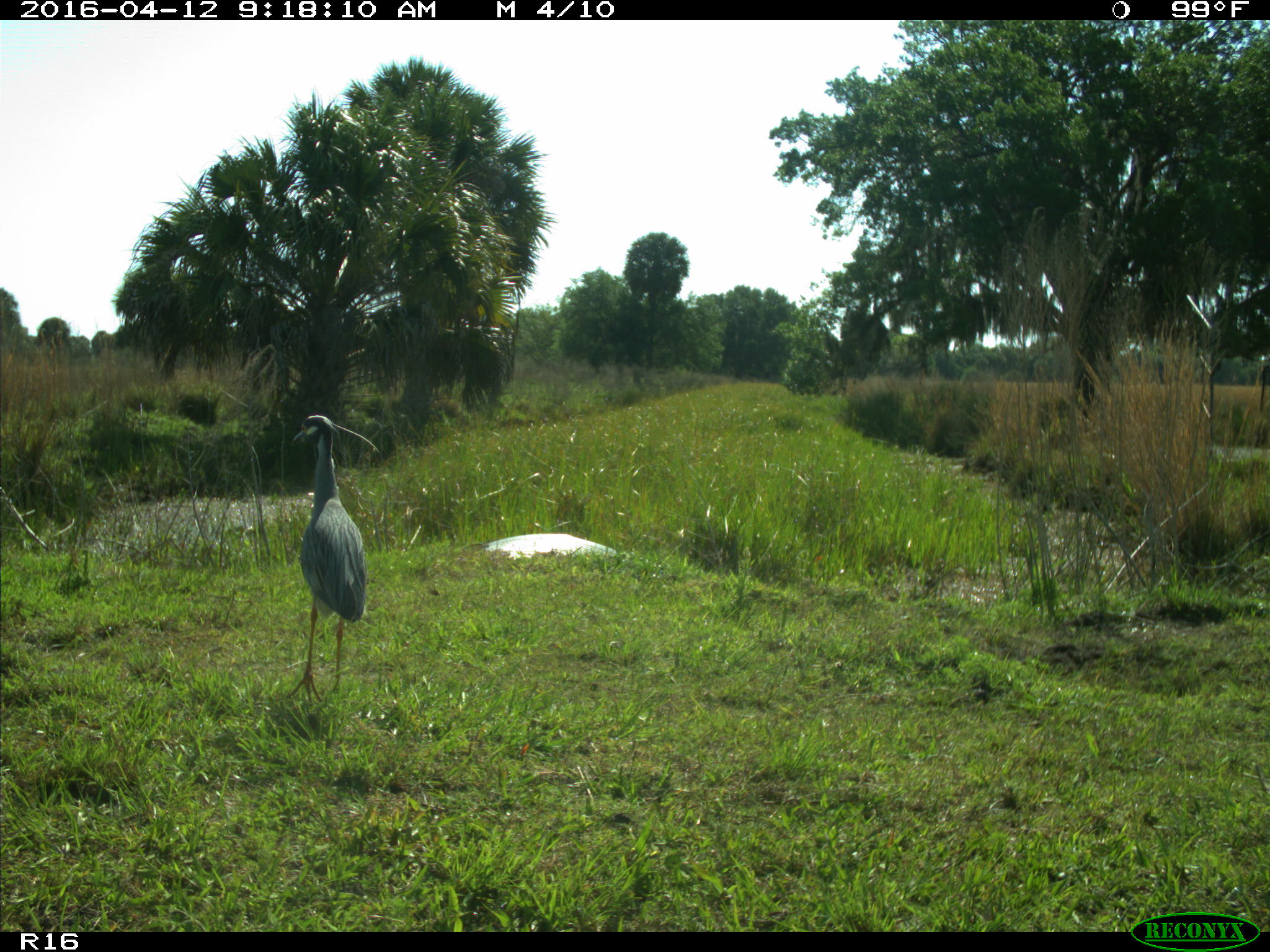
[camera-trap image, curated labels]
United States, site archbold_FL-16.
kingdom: Animalia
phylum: Chordata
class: Aves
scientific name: Aves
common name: birds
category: unidentified bird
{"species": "unidentified bird (birds) (Aves)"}